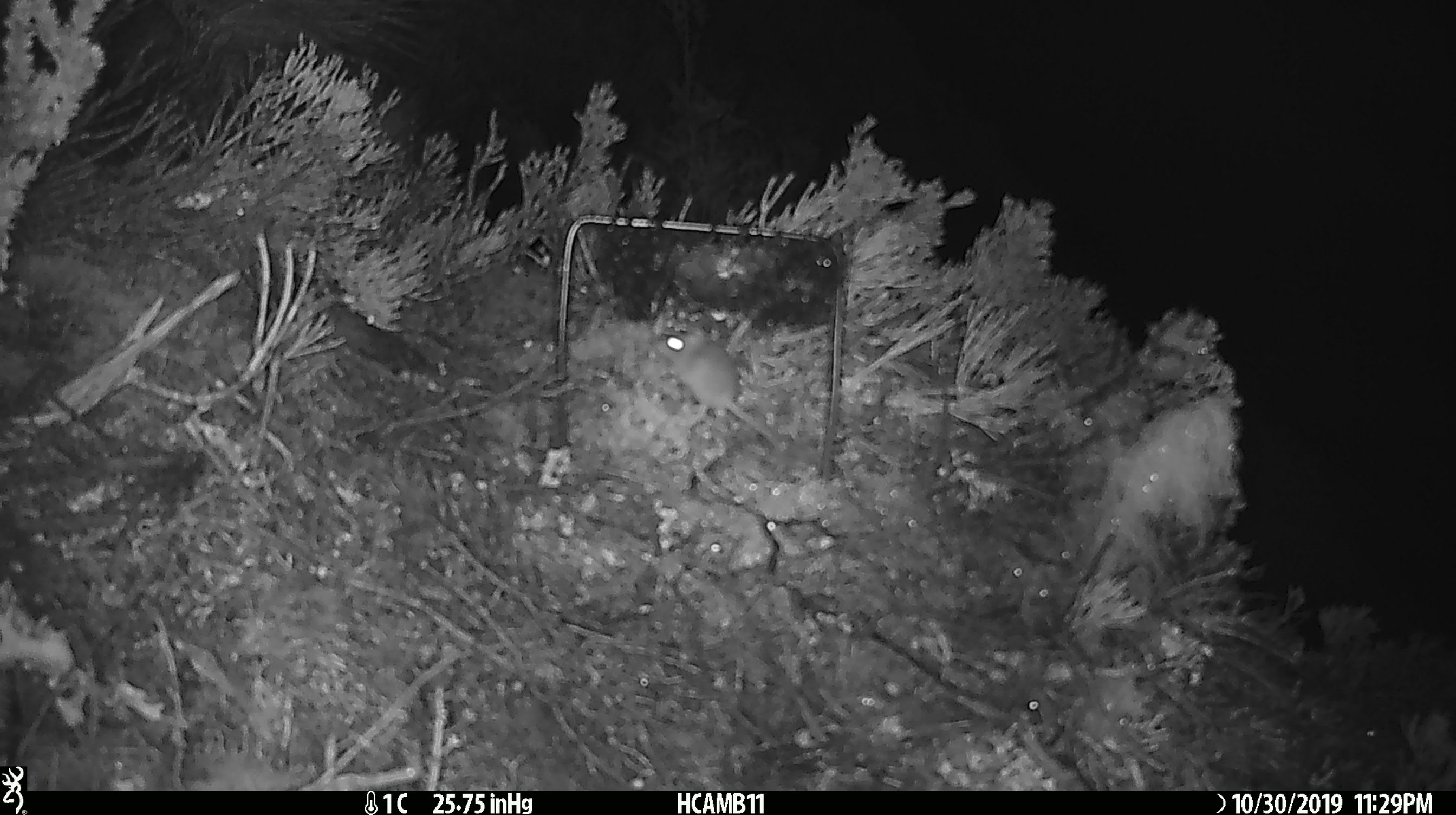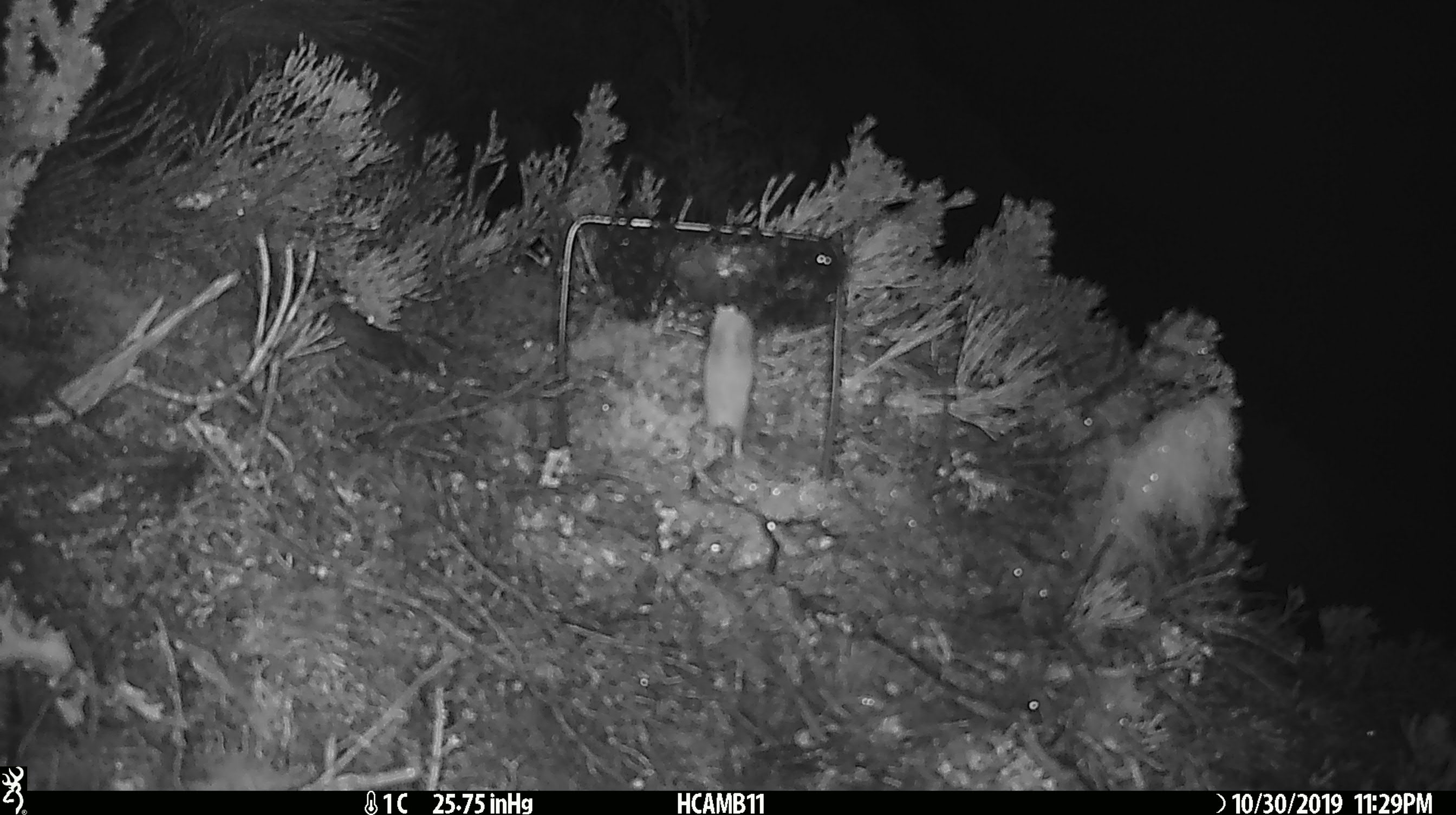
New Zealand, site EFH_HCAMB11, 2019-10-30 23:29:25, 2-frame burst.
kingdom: Animalia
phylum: Chordata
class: Mammalia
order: Rodentia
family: Muridae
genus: Mus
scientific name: Mus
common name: mouse